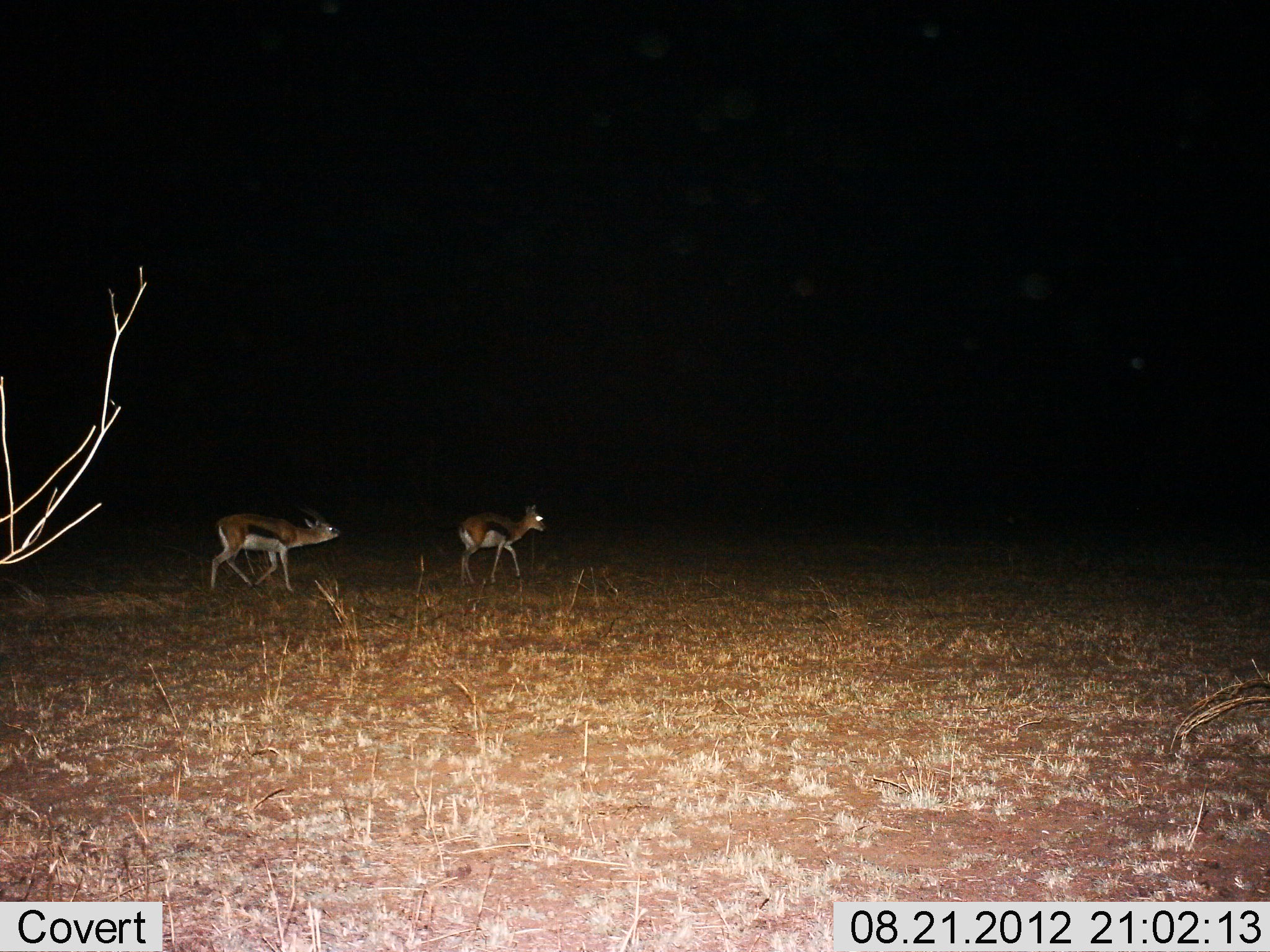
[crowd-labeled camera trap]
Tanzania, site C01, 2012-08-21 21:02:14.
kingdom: Animalia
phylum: Chordata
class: Mammalia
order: Artiodactyla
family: Bovidae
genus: Eudorcas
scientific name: Eudorcas thomsonii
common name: thomson's gazelle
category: gazellethomsons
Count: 2.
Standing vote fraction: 40%.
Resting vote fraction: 0%.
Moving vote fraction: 70%.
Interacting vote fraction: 0%.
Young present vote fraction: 0%.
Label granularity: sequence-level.